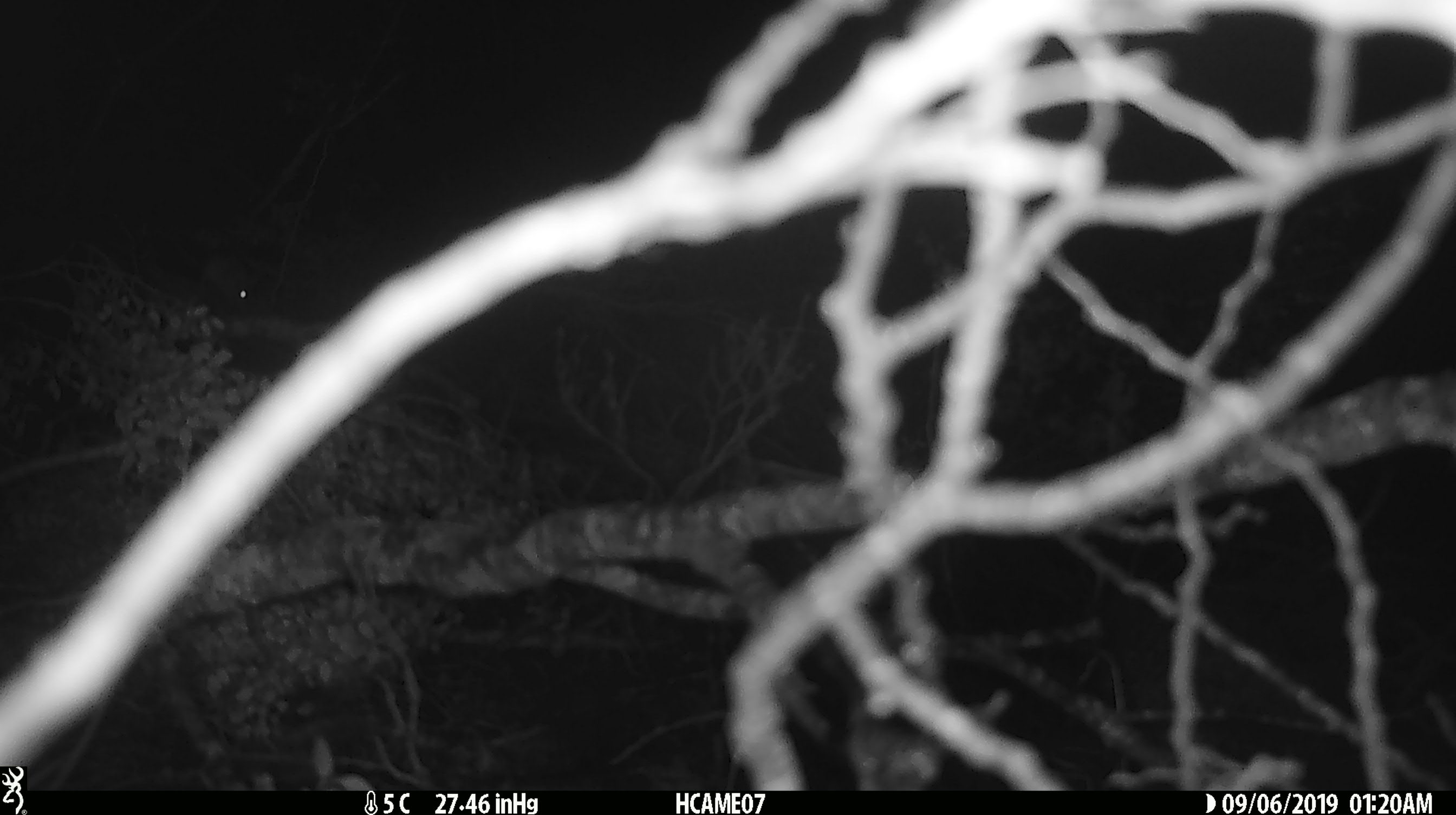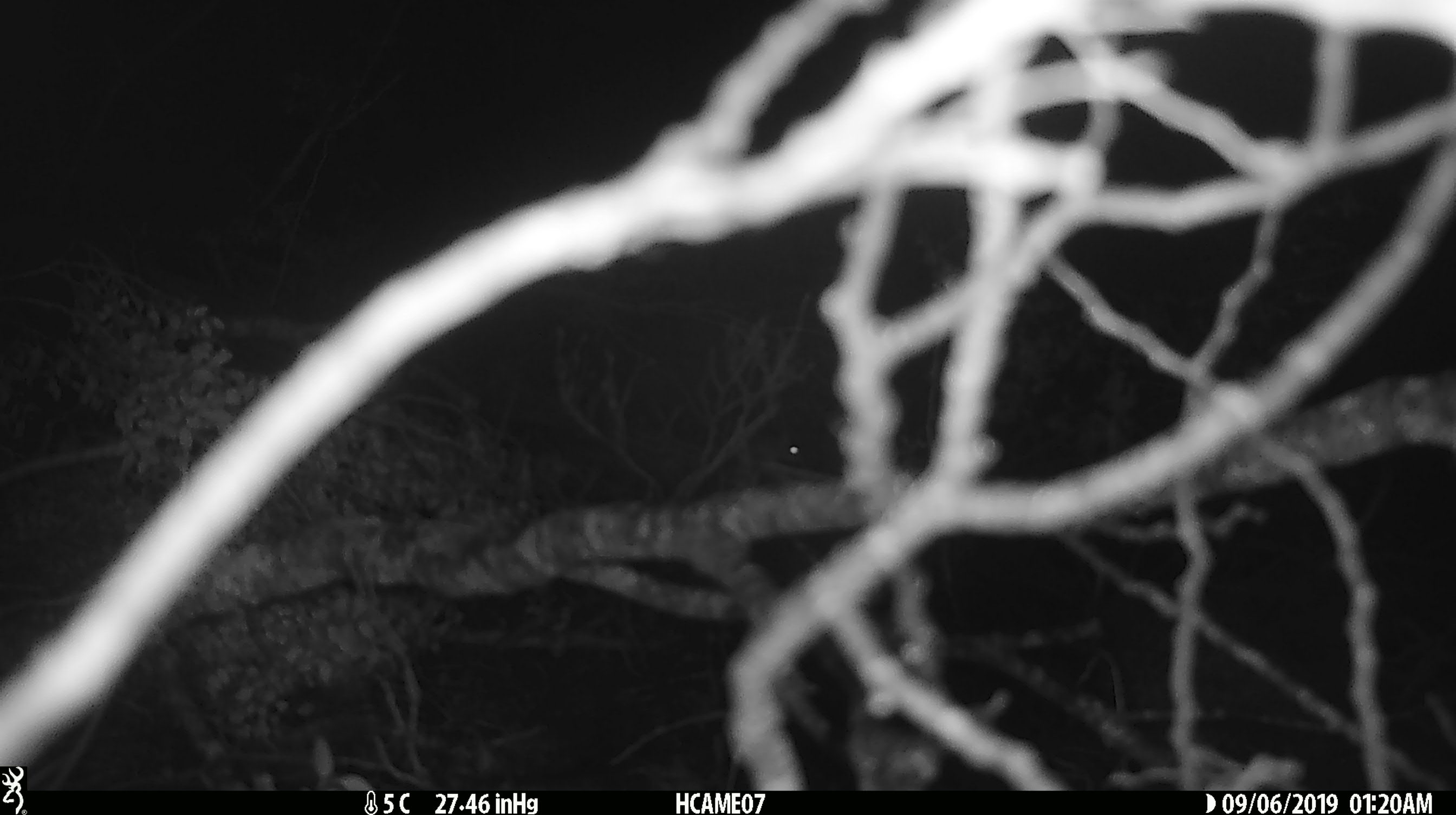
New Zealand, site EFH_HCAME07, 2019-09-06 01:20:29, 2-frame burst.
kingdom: Animalia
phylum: Chordata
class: Mammalia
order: Rodentia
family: Muridae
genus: Mus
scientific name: Mus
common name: mouse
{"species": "mouse (Mus)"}